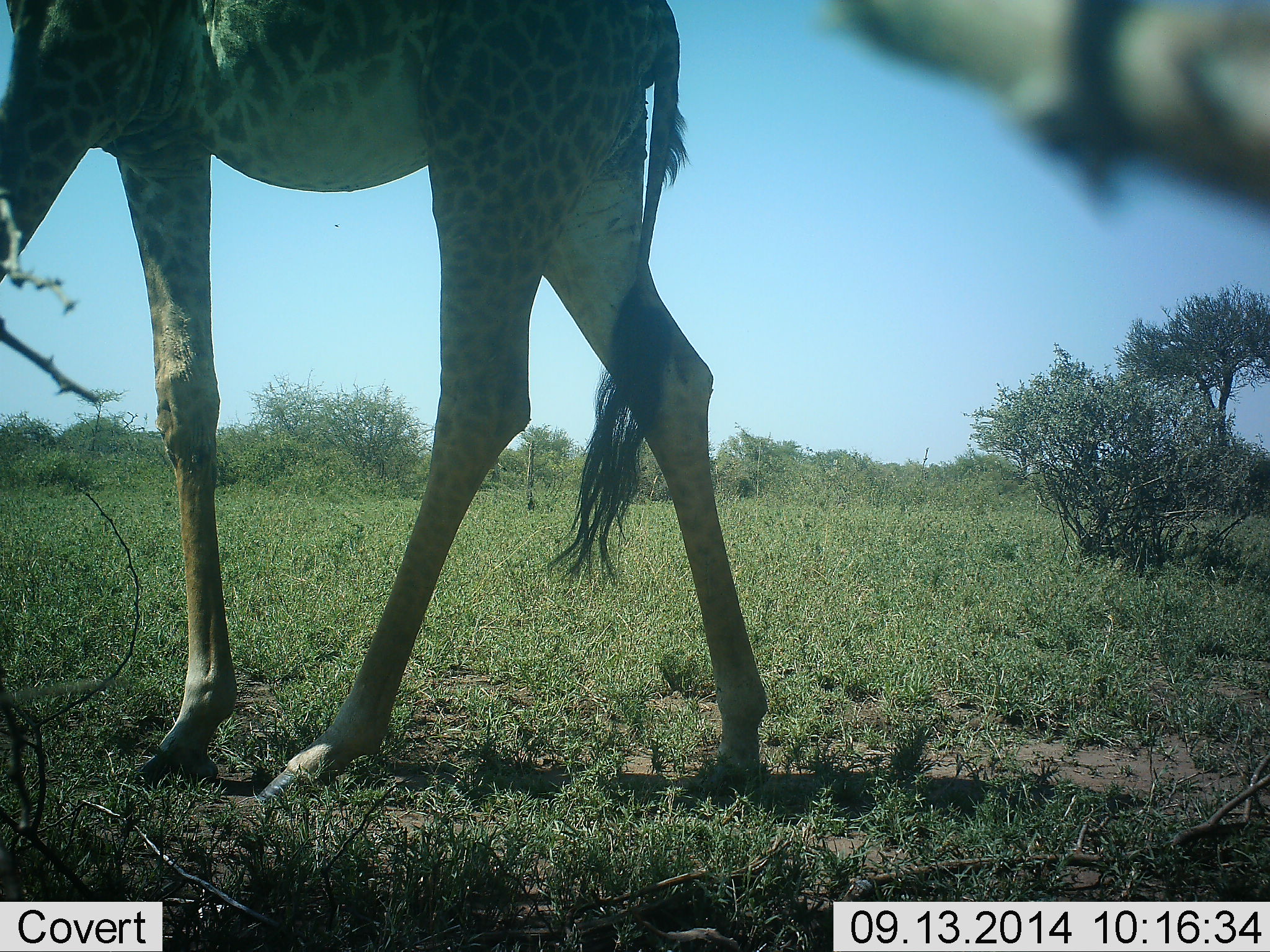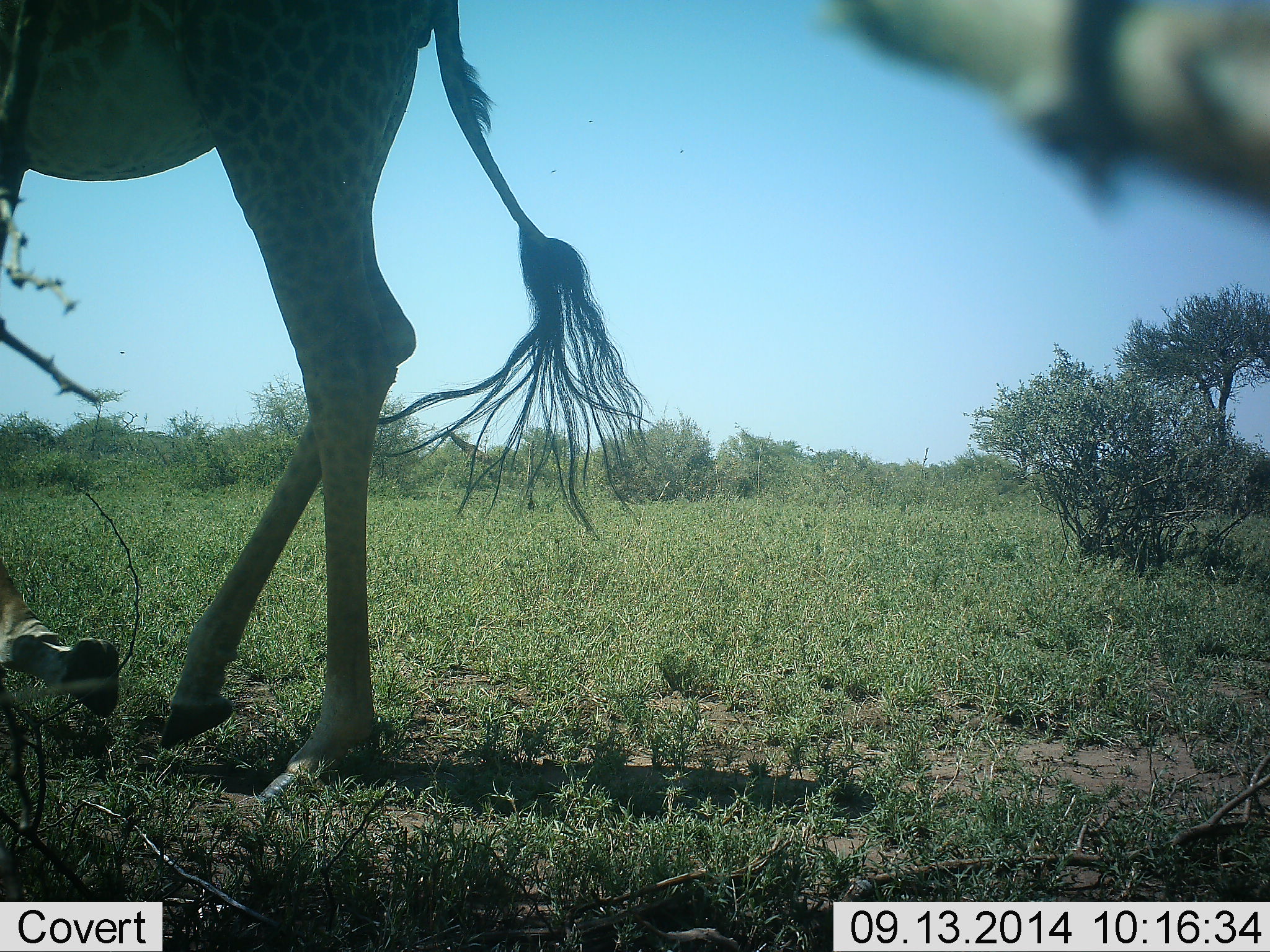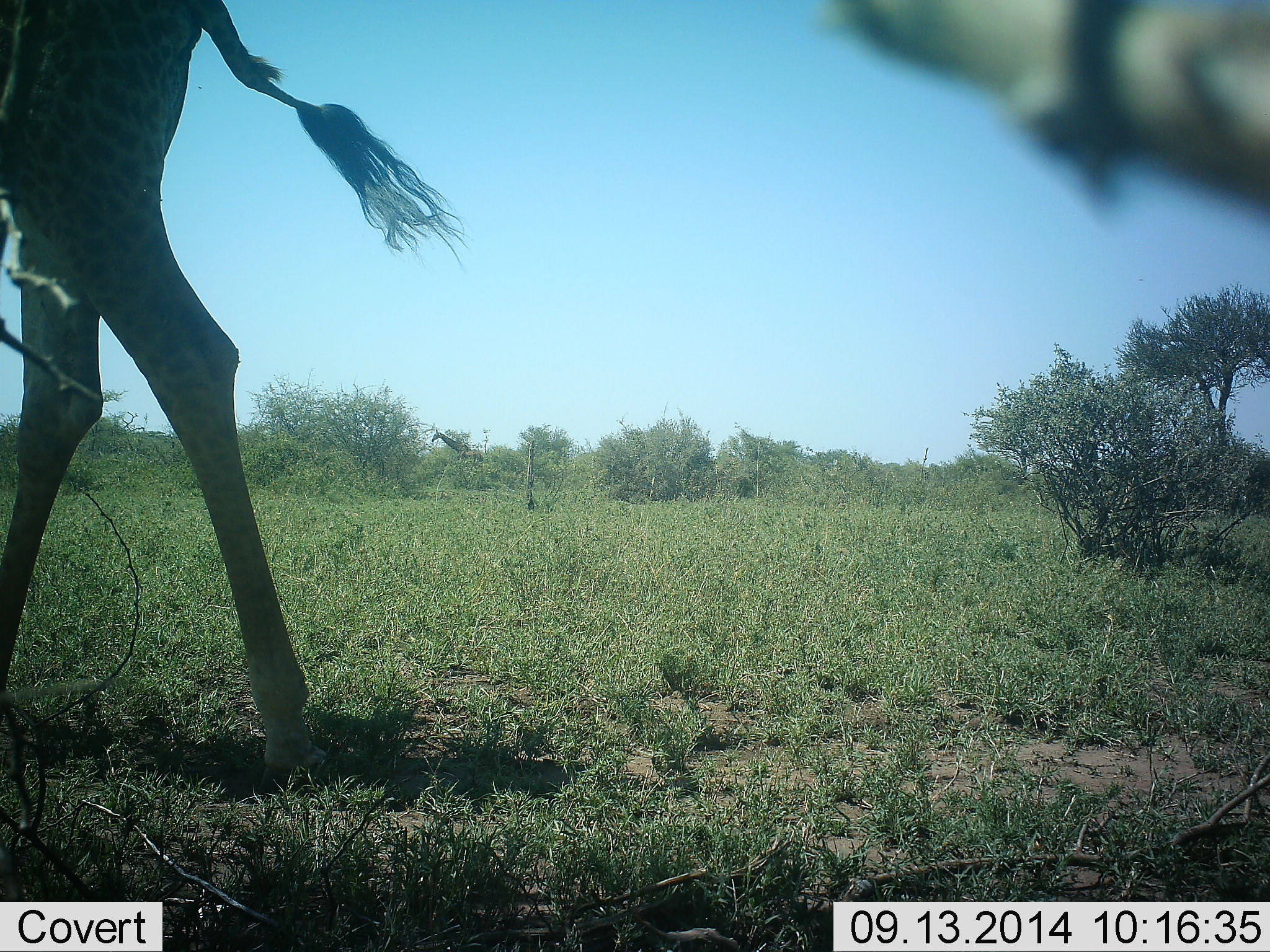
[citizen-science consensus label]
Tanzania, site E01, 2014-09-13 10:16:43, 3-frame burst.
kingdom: Animalia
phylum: Chordata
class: Mammalia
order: Artiodactyla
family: Giraffidae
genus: Giraffa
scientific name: Giraffa camelopardalis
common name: giraffe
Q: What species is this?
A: Giraffe (Giraffa camelopardalis).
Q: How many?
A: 1.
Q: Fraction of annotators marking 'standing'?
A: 10%.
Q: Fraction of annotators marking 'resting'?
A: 0%.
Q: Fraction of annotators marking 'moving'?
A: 90%.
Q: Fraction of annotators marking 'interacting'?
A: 0%.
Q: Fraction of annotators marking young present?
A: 0%.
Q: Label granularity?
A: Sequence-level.